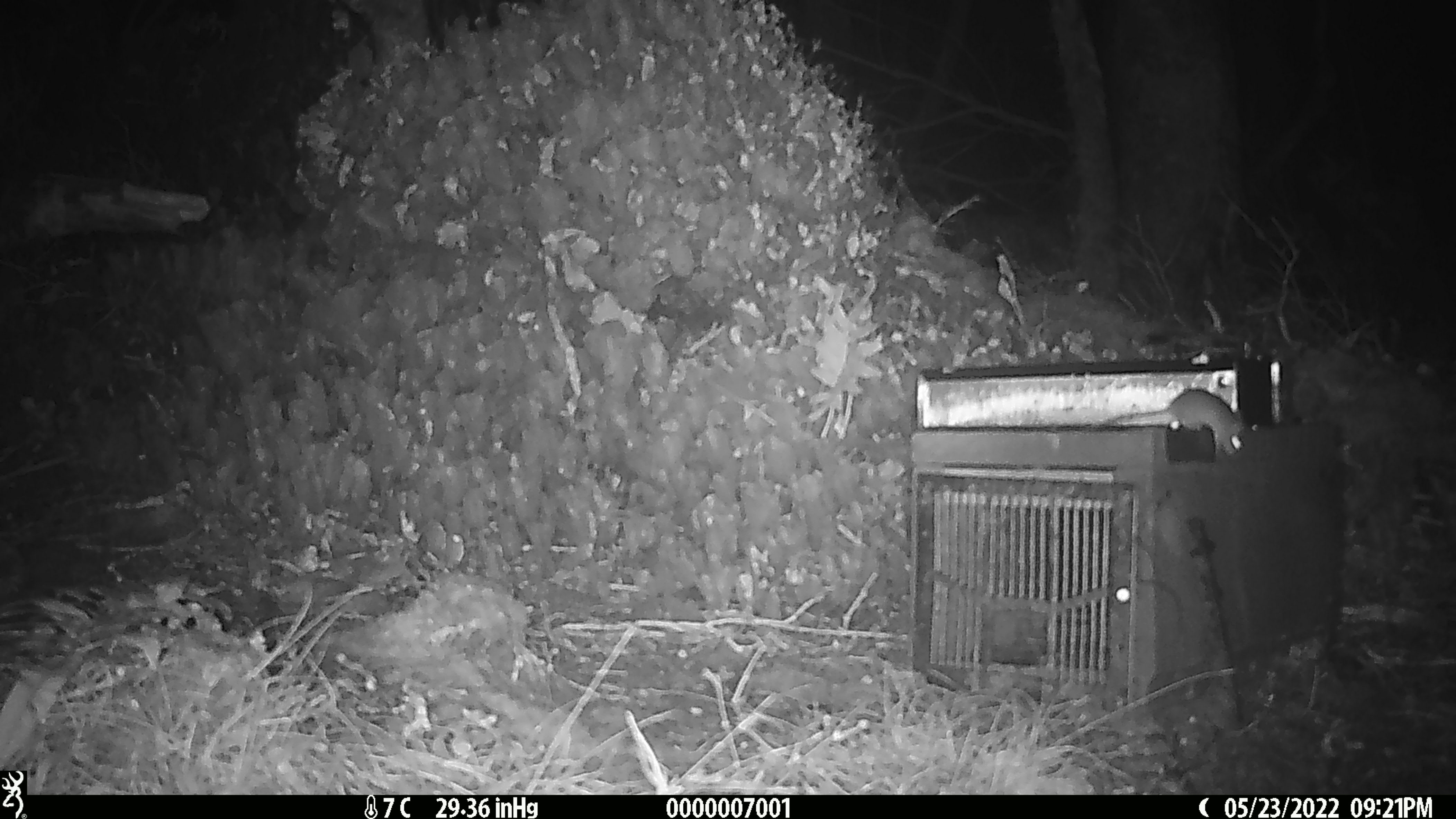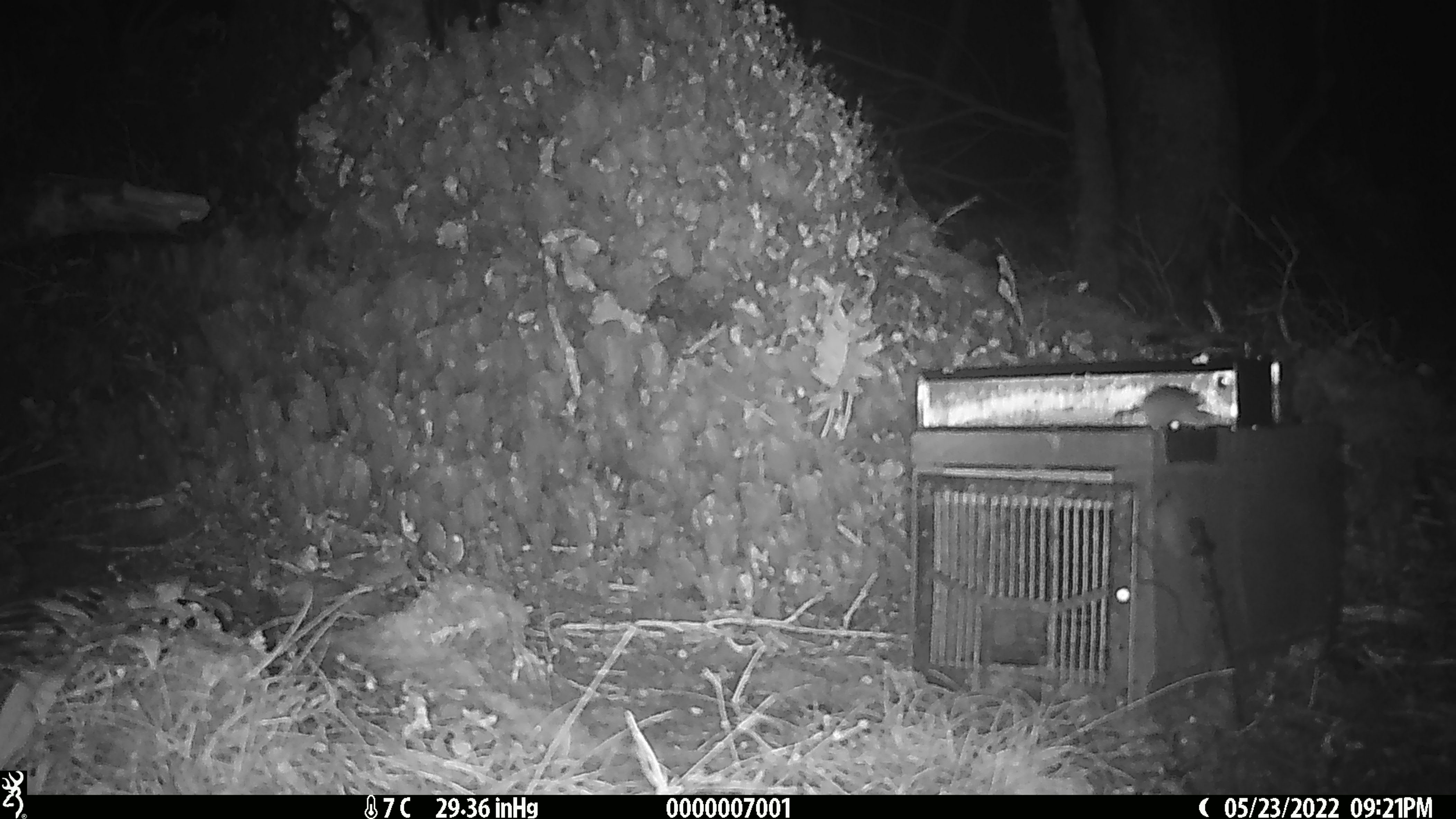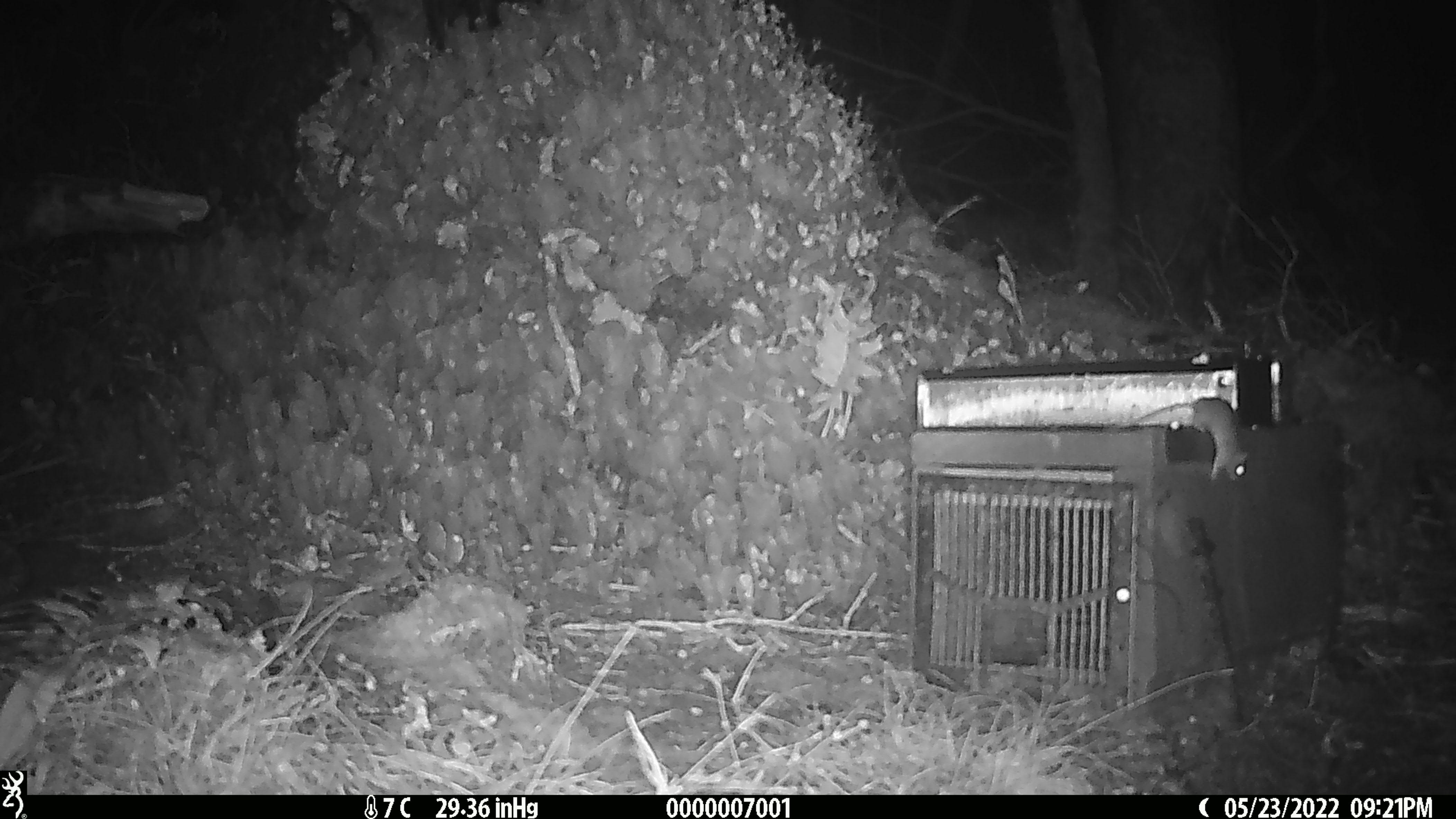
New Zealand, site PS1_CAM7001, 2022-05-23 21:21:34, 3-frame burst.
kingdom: Animalia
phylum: Chordata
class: Mammalia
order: Rodentia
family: Muridae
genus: Mus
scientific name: Mus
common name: mouse